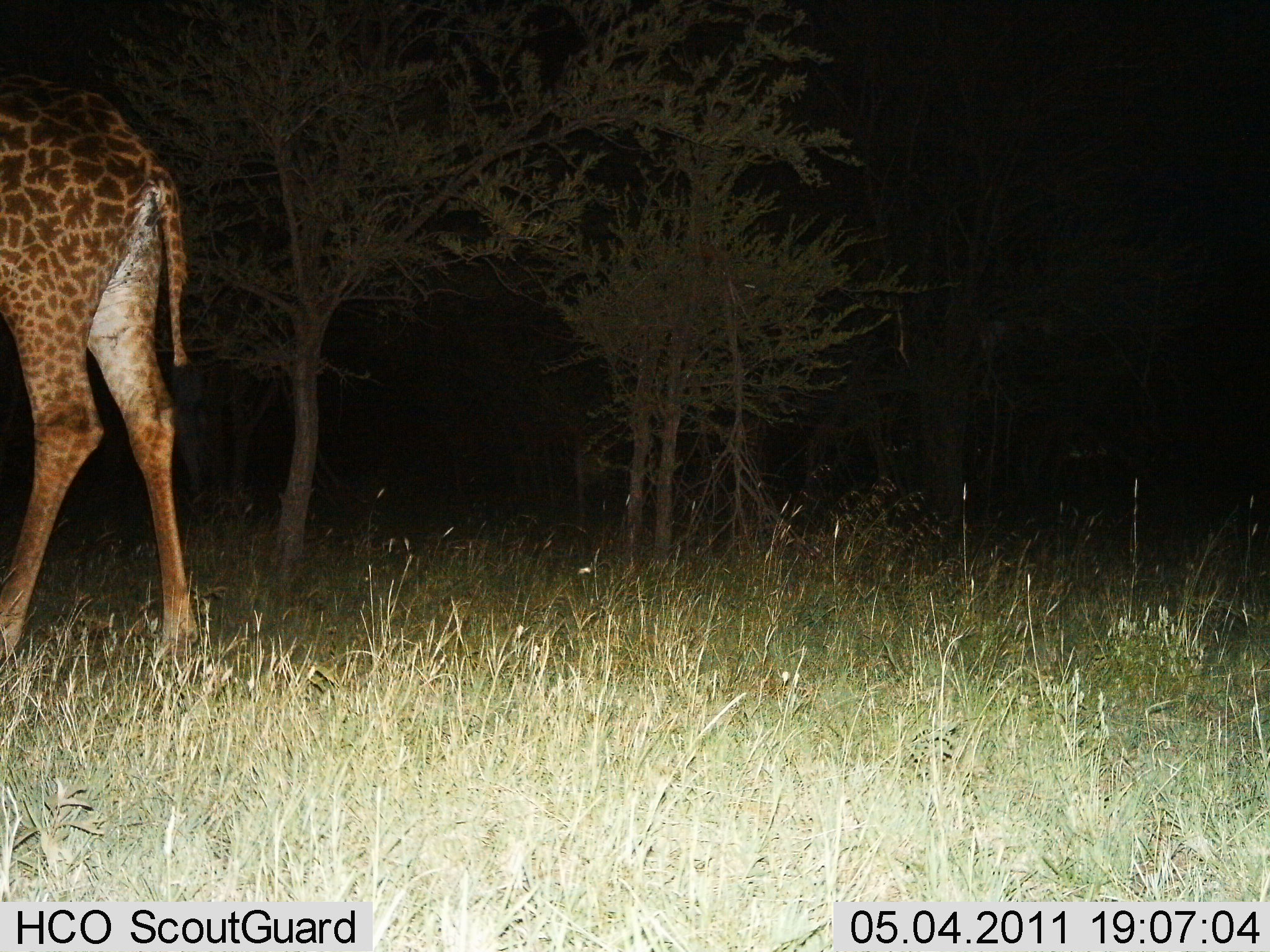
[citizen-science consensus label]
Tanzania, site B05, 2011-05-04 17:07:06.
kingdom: Animalia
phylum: Chordata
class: Mammalia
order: Artiodactyla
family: Giraffidae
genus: Giraffa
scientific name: Giraffa camelopardalis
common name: giraffe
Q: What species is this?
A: Giraffe (Giraffa camelopardalis).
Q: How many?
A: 1.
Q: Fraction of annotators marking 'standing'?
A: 60%.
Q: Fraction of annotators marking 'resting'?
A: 0%.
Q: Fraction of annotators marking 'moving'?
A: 40%.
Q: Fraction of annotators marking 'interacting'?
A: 0%.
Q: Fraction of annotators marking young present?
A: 0%.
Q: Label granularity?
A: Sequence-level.